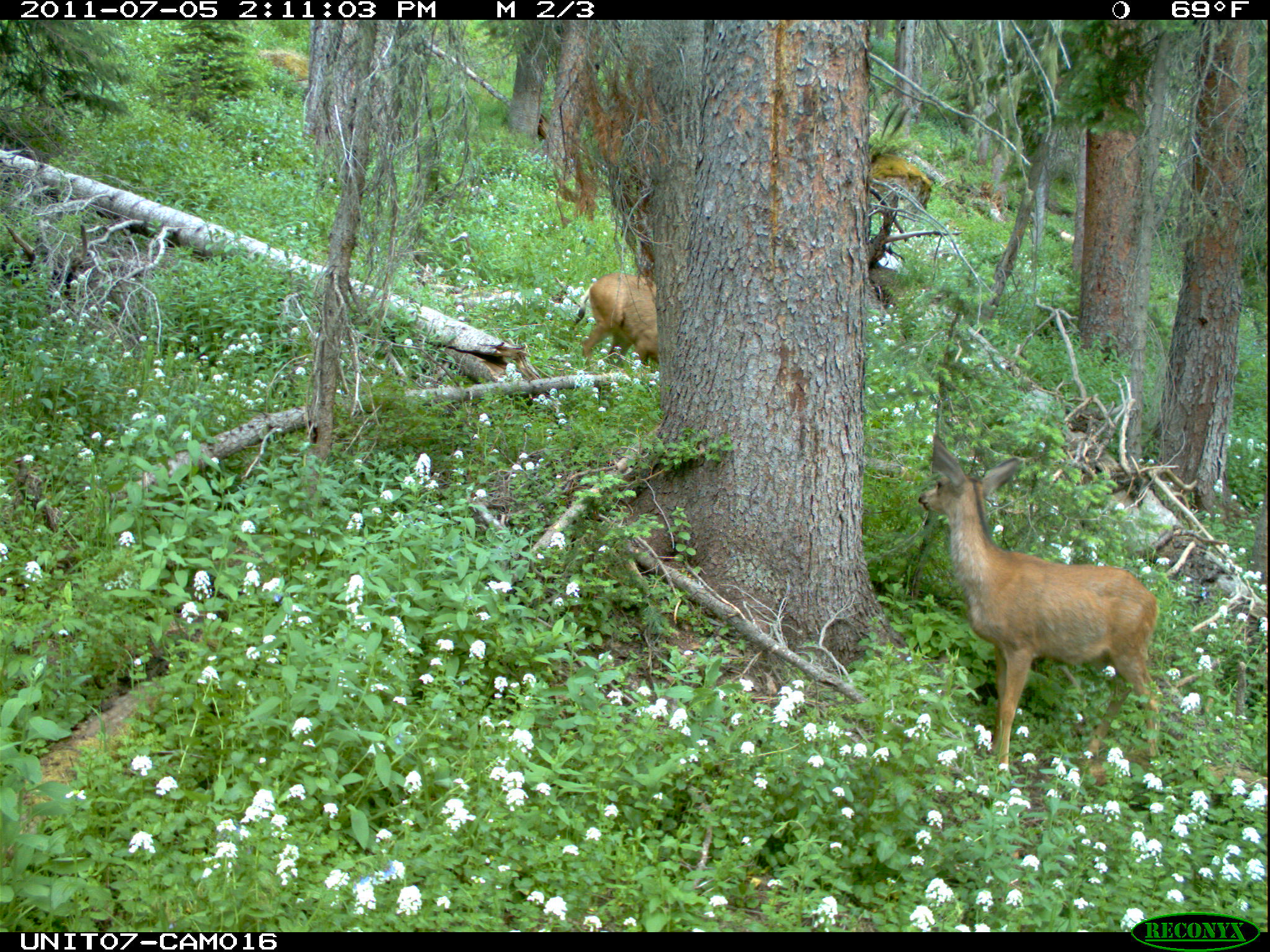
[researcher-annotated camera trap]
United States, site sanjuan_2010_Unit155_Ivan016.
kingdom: Animalia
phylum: Chordata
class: Mammalia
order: Artiodactyla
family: Cervidae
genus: Odocoileus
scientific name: Odocoileus hemionus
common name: mule deer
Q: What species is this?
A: Odocoileus hemionus (mule deer).